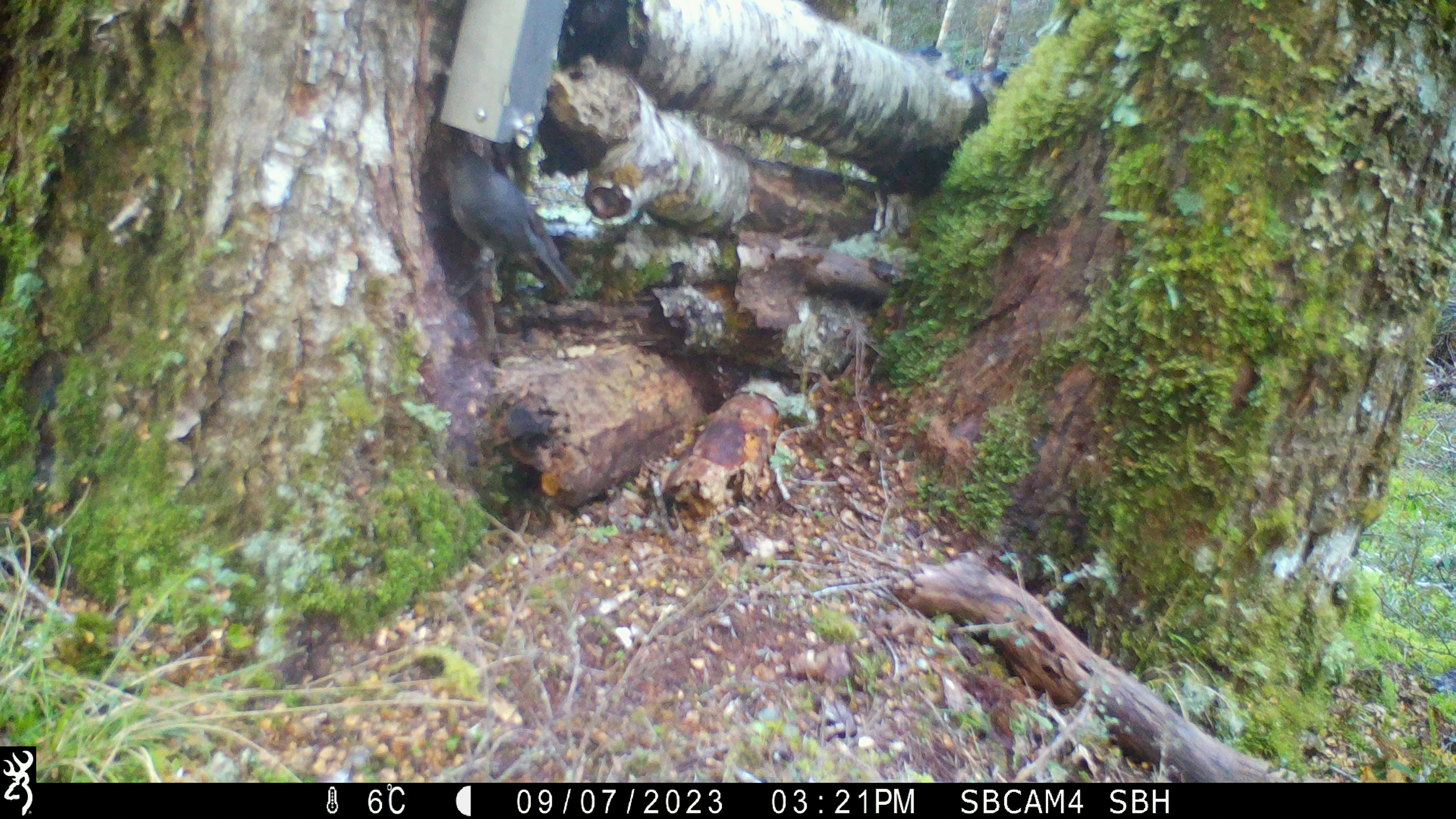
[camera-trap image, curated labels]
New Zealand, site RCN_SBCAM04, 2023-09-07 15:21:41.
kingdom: Animalia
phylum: Chordata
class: Aves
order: Passeriformes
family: Petroicidae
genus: Petroica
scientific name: Petroica australis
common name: new zealand robin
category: robin